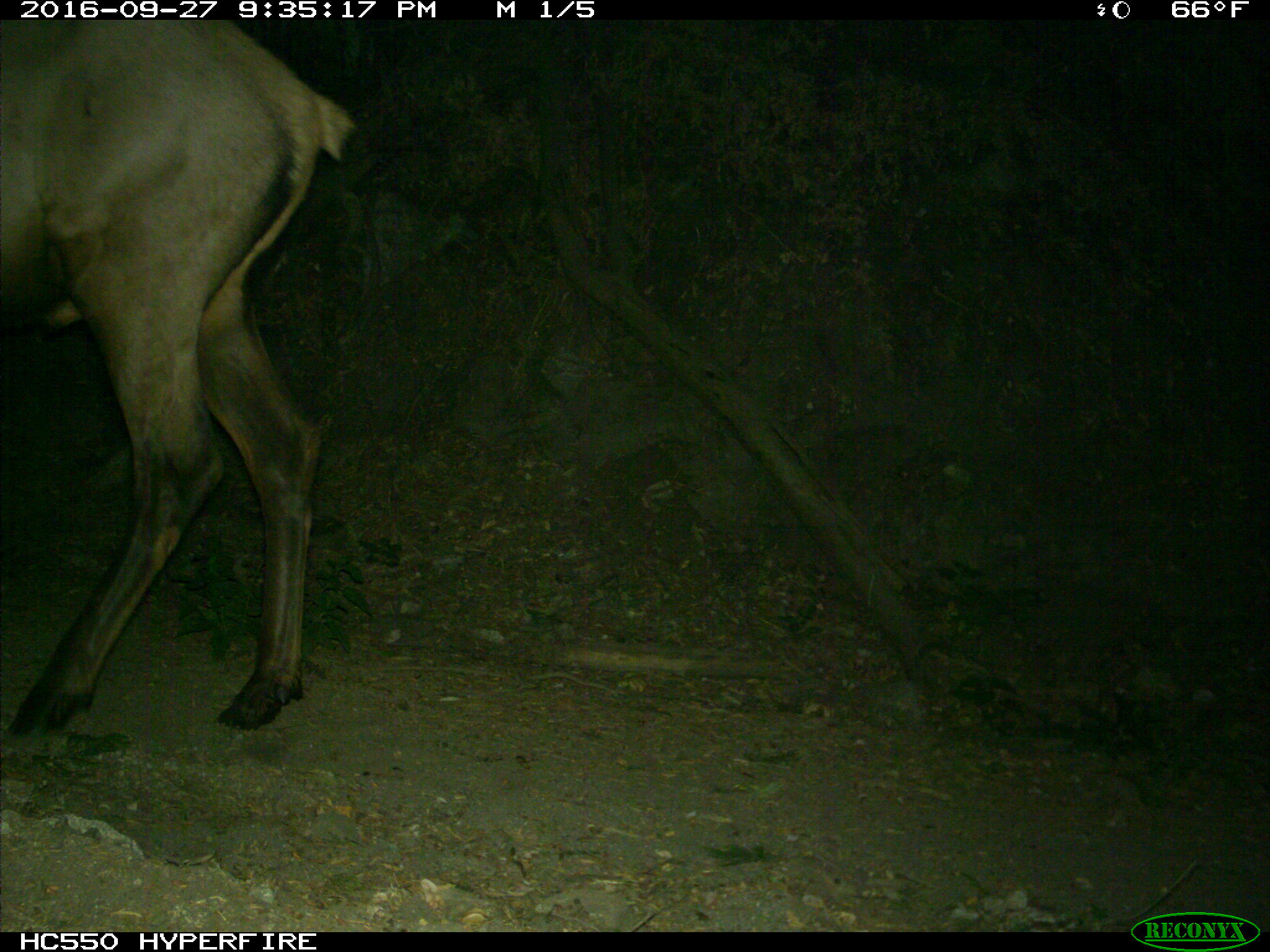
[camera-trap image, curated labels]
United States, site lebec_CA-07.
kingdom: Animalia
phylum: Chordata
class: Mammalia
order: Artiodactyla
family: Cervidae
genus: Cervus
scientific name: Cervus canadensis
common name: elk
Cervus canadensis (elk).